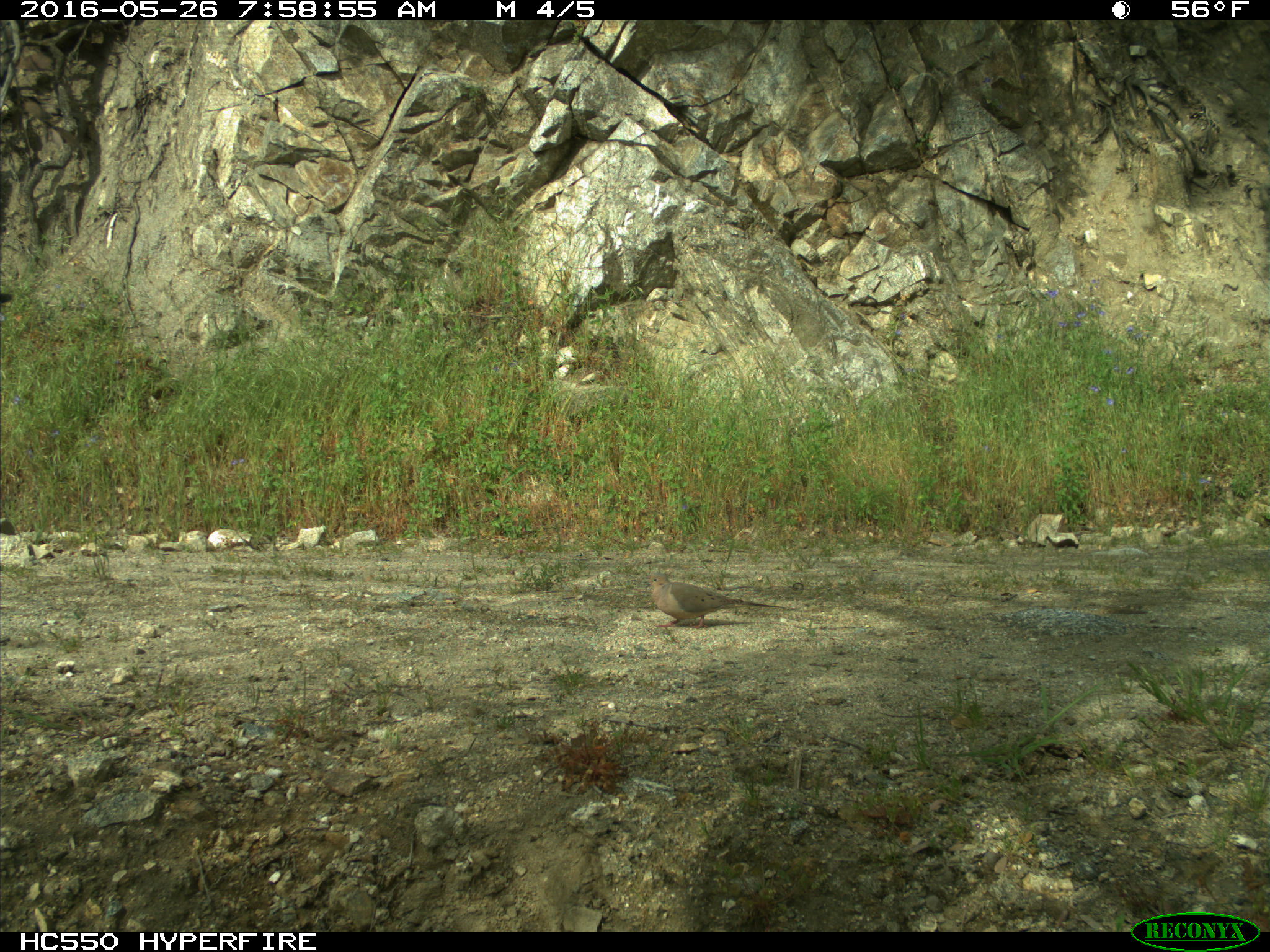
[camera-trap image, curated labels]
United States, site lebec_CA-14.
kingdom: Animalia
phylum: Chordata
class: Aves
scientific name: Aves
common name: birds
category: unidentified bird